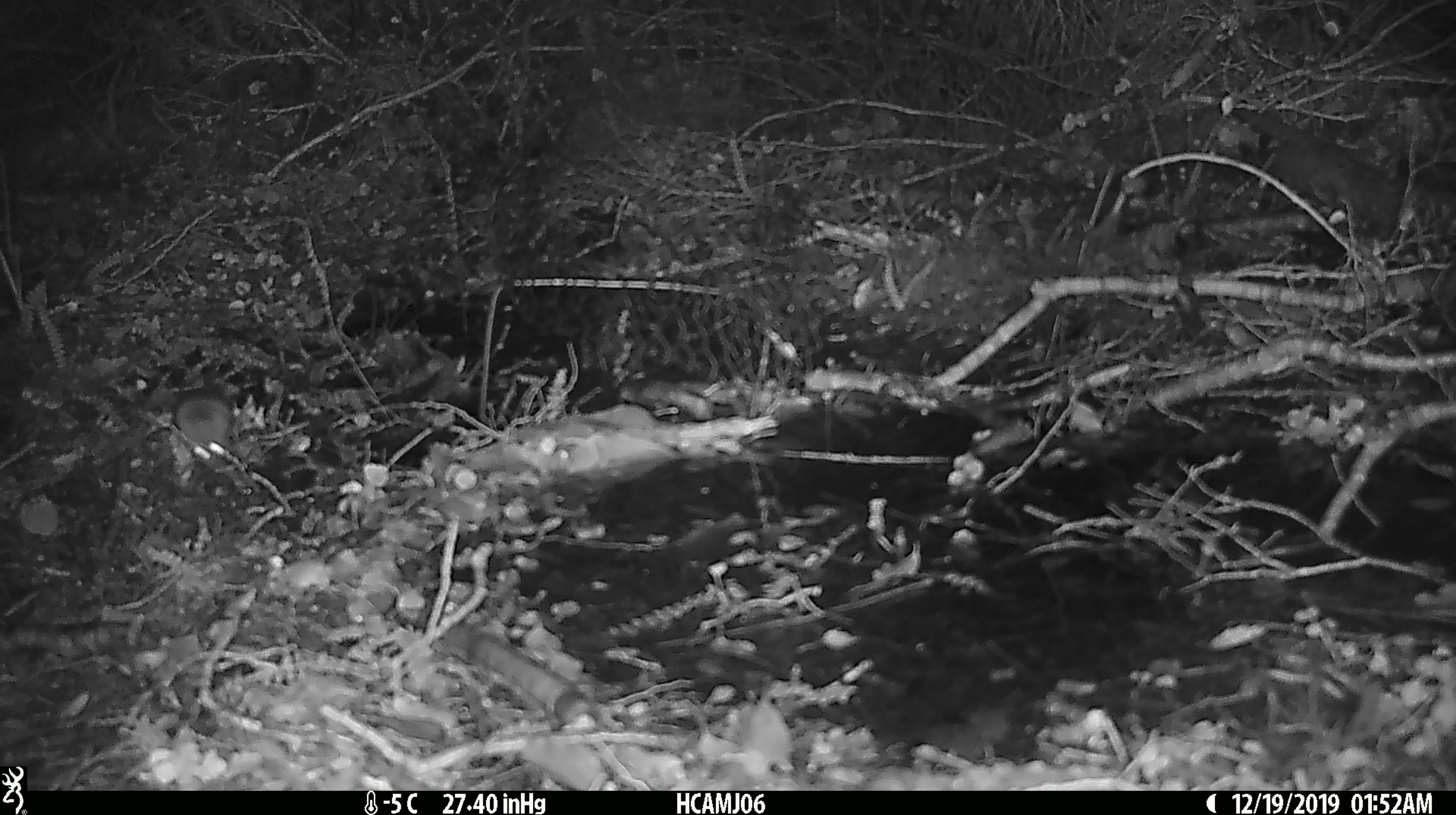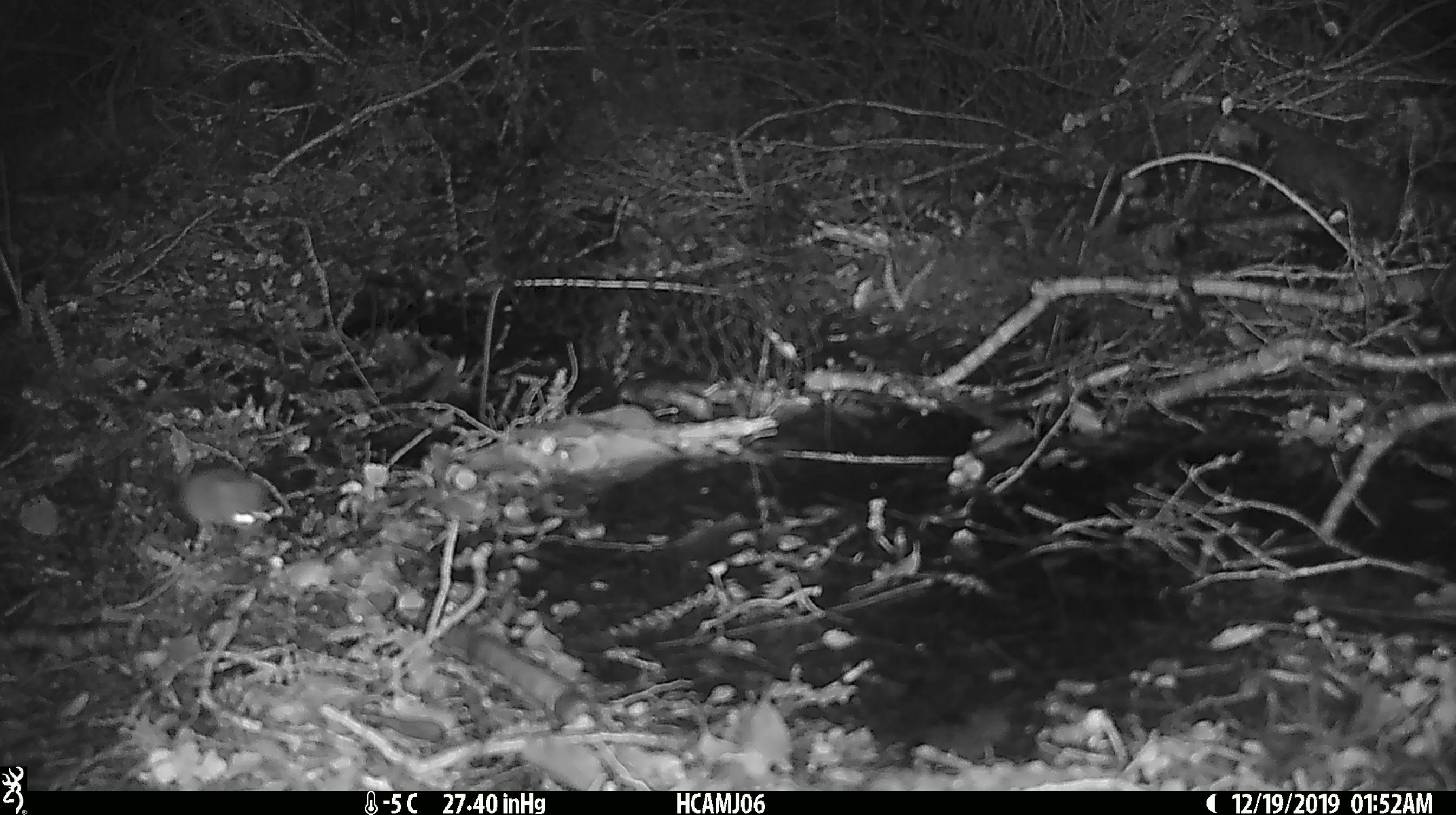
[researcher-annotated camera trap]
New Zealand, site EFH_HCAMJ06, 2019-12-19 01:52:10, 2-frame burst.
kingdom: Animalia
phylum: Chordata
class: Mammalia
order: Rodentia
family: Muridae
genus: Mus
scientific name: Mus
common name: mouse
Mouse (Mus).